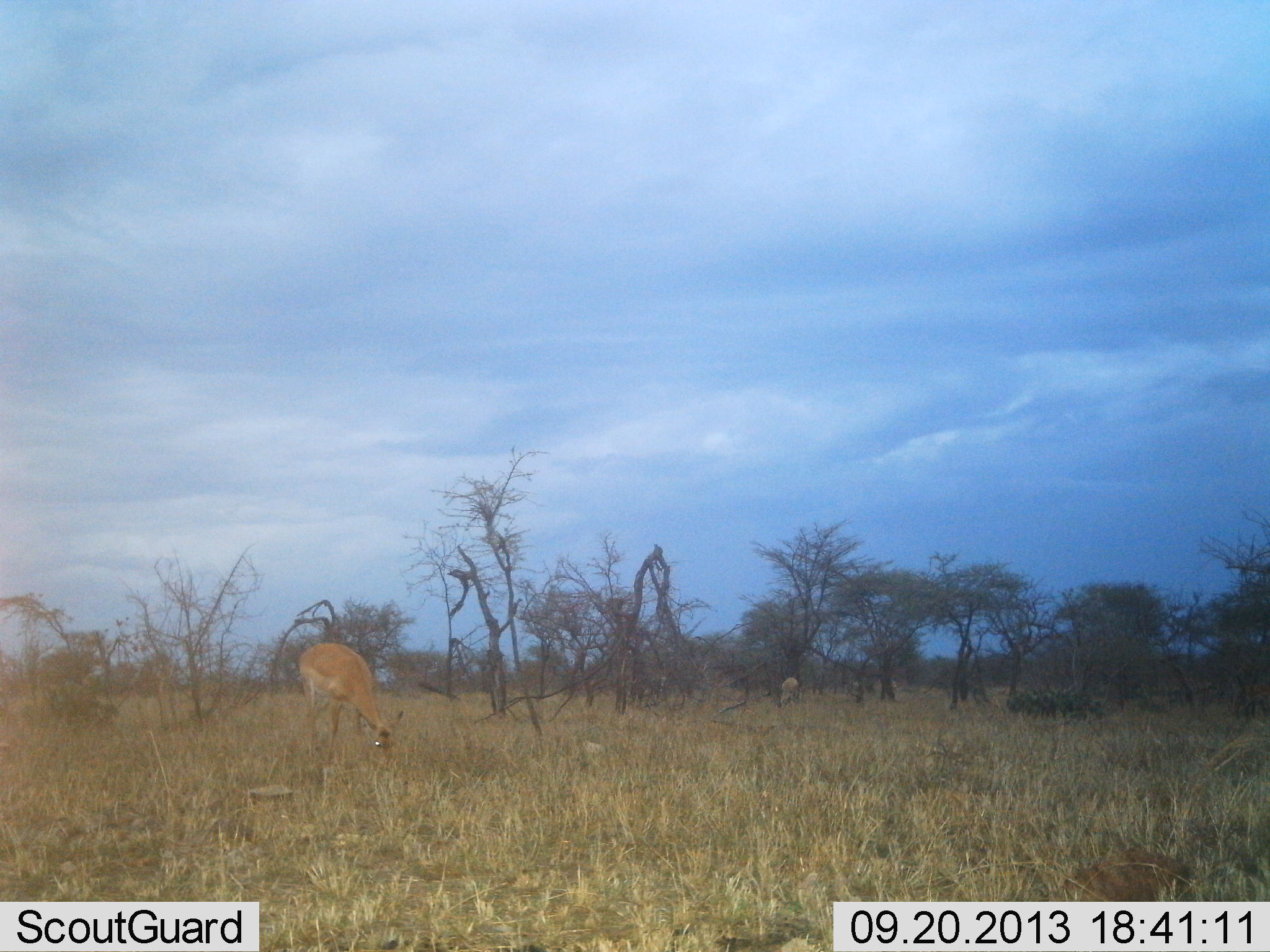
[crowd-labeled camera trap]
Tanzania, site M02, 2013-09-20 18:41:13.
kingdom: Animalia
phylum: Chordata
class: Mammalia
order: Artiodactyla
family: Bovidae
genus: Aepyceros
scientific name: Aepyceros melampus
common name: impala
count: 2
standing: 19%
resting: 0%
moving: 0%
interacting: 0%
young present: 0%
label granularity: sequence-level